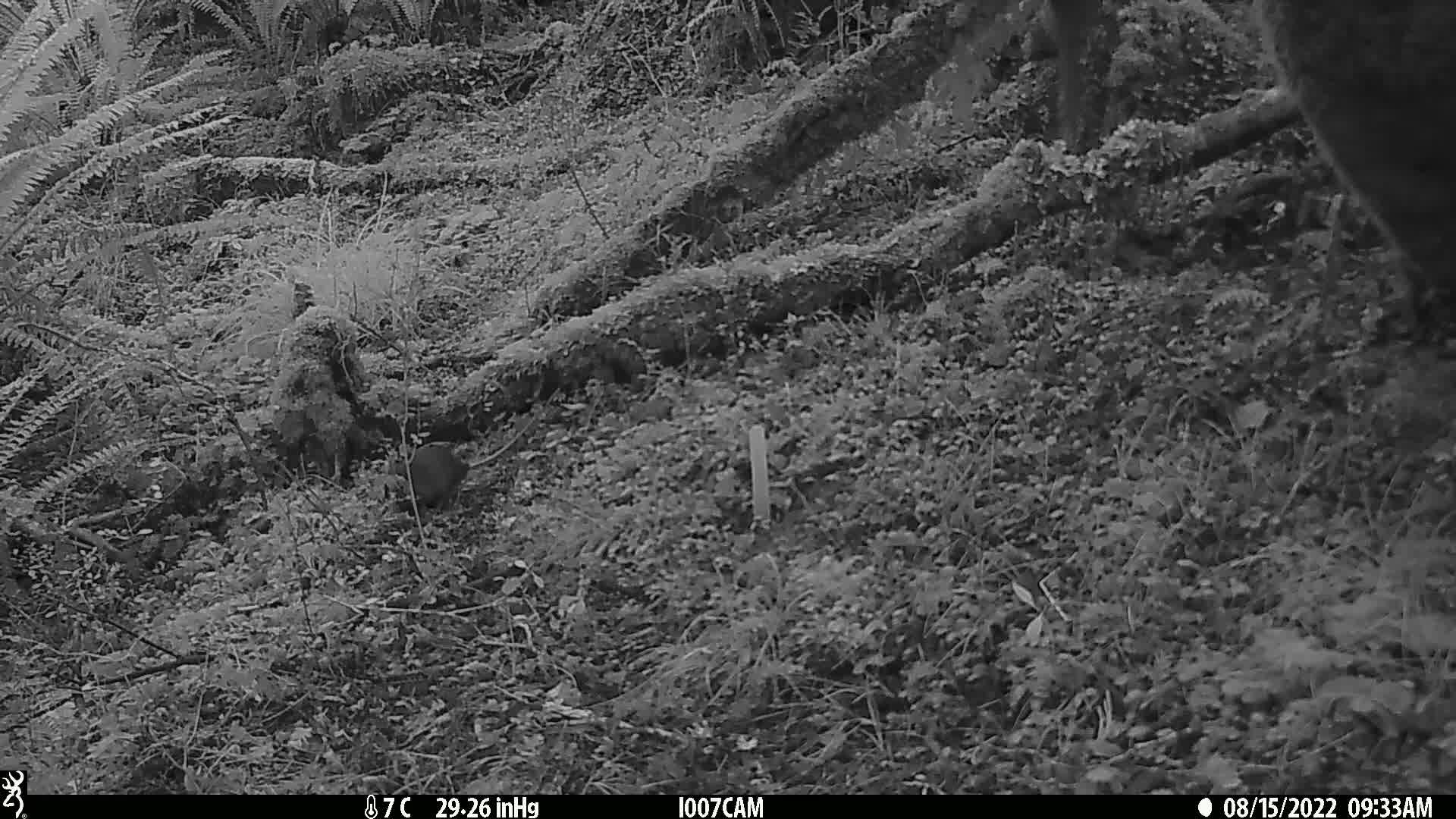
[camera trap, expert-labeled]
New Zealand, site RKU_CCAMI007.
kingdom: Animalia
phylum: Chordata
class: Mammalia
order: Rodentia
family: Muridae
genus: Rattus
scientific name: Rattus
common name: rat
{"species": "rat (Rattus)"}